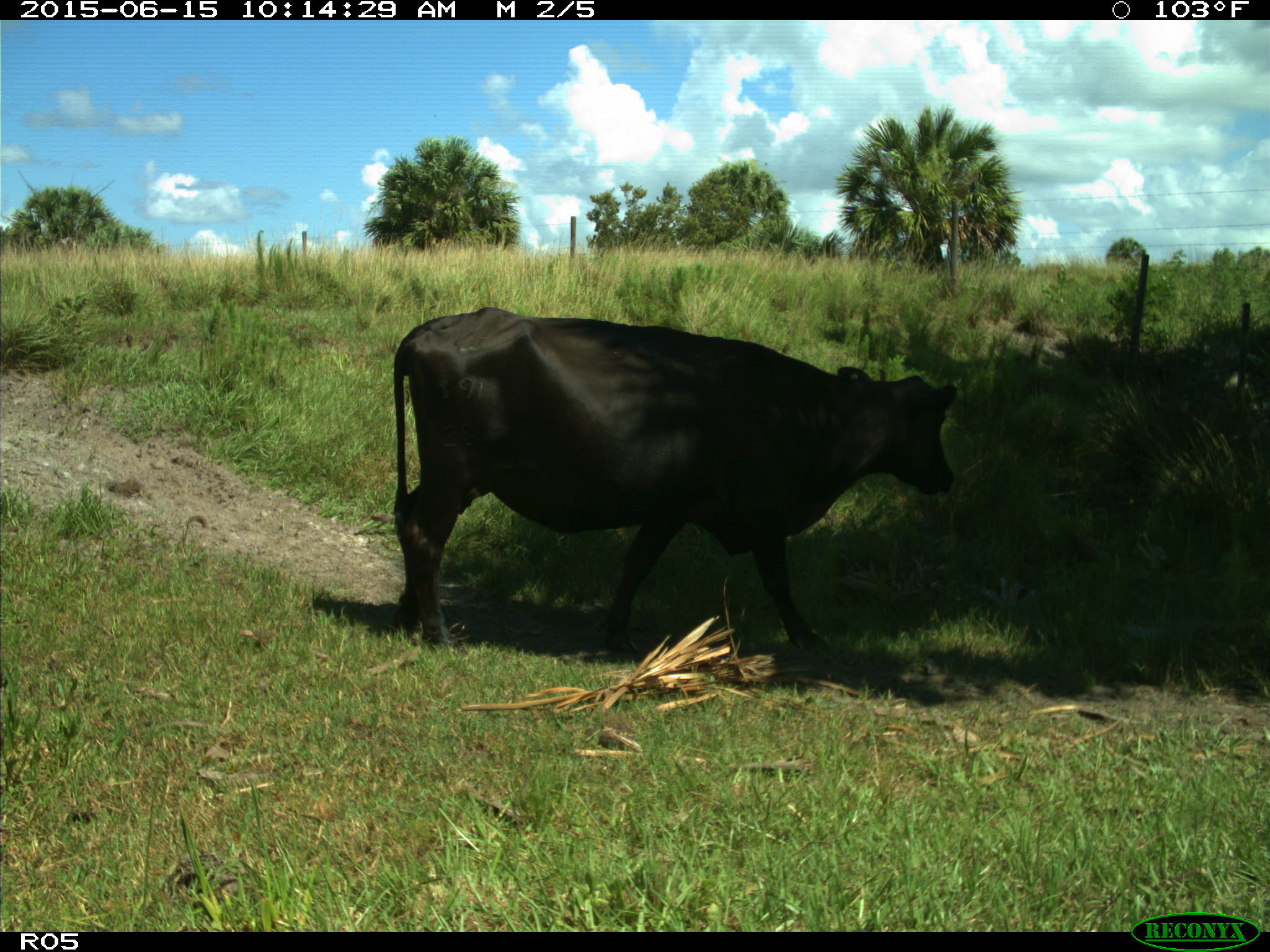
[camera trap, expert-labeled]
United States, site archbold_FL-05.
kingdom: Animalia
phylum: Chordata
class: Mammalia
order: Artiodactyla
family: Bovidae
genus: Bos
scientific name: Bos taurus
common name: domestic cow